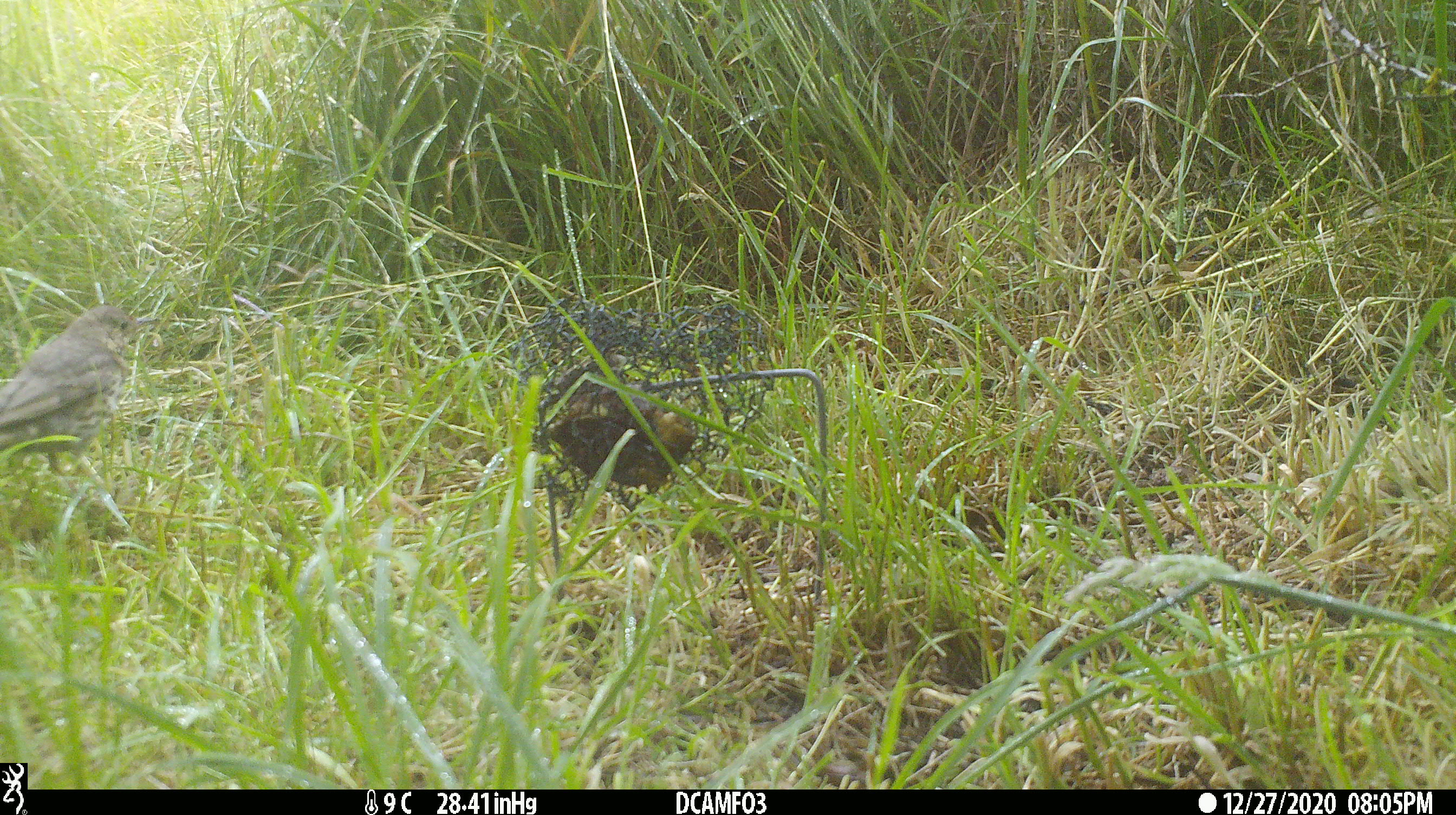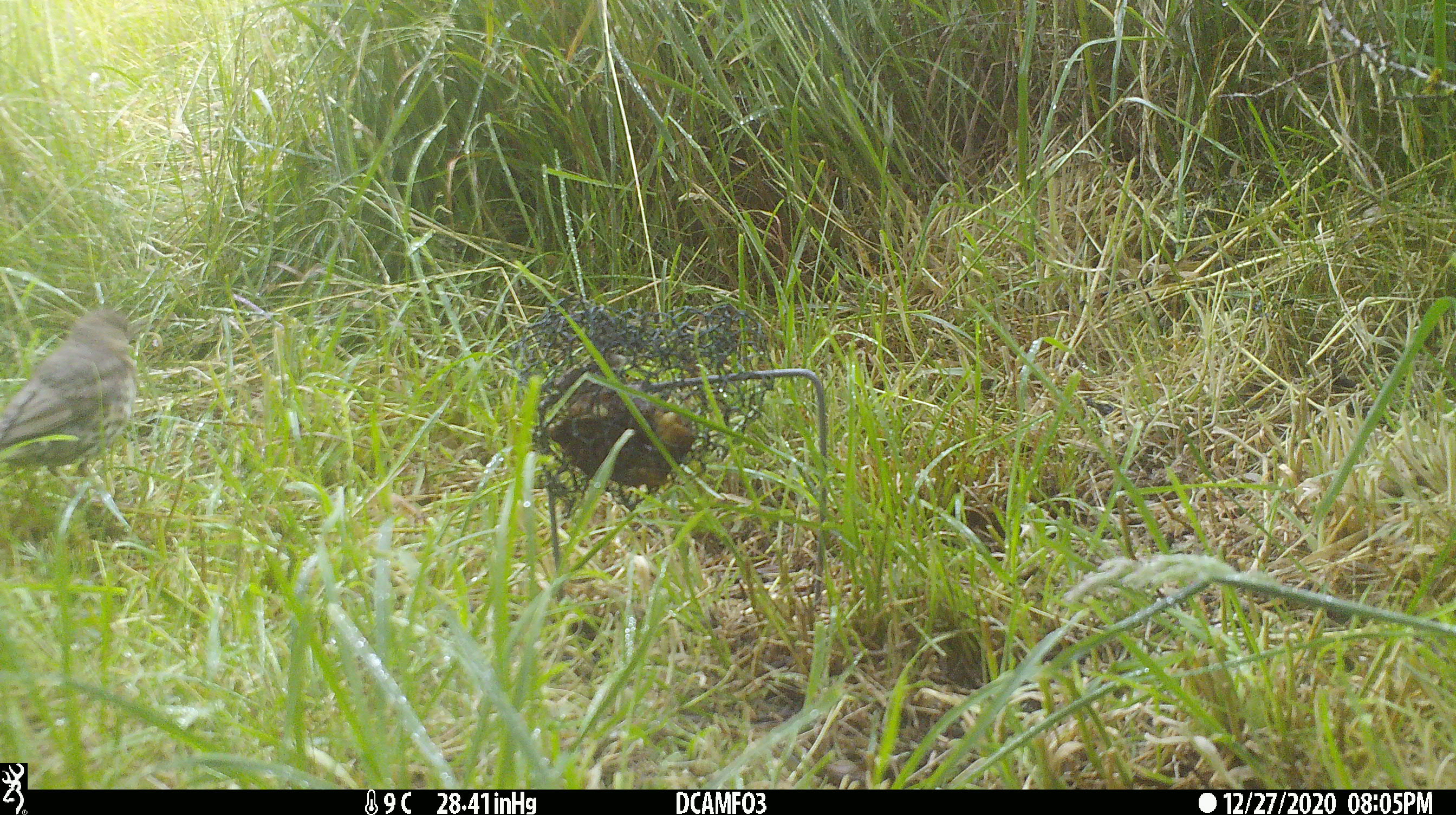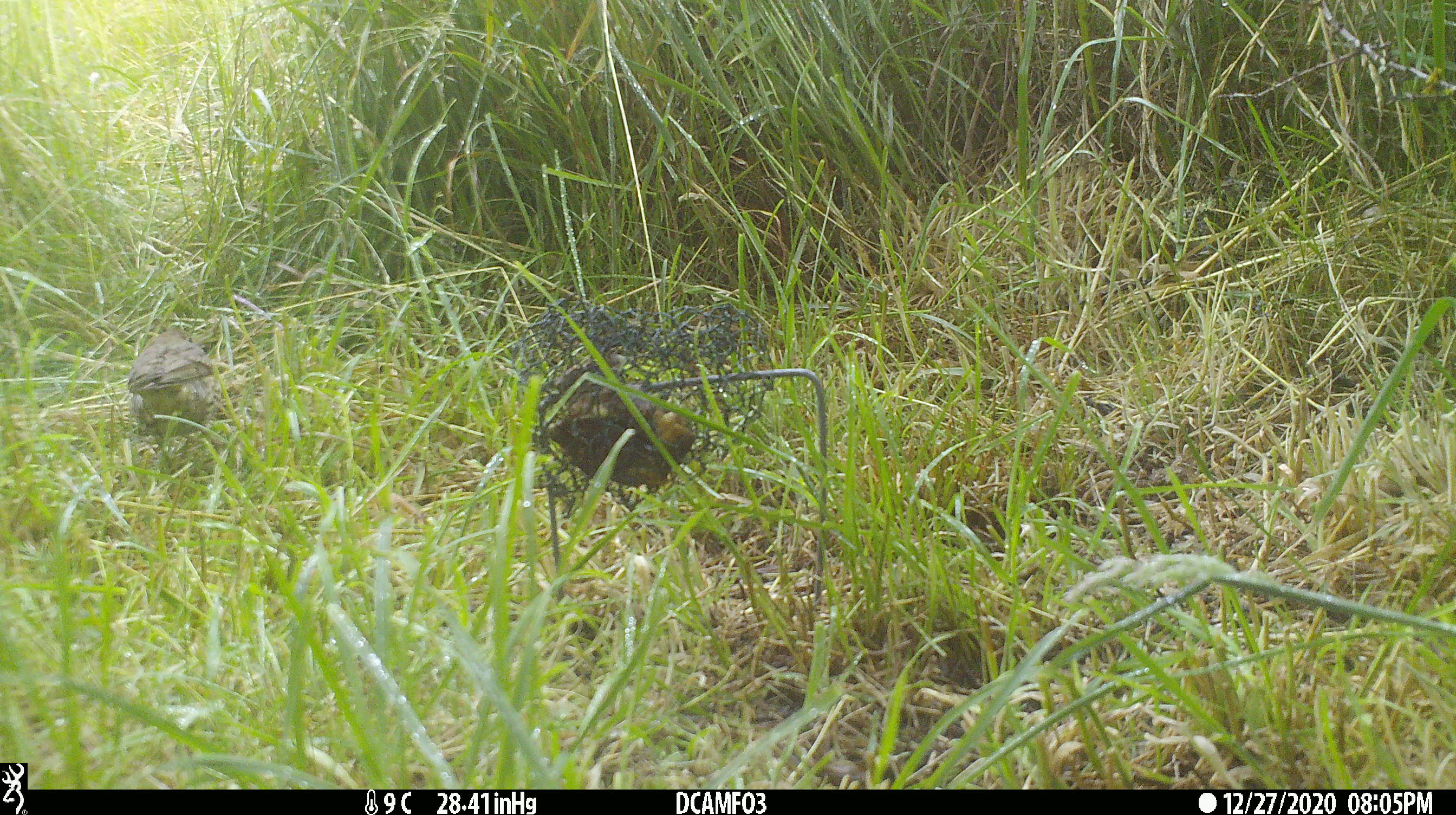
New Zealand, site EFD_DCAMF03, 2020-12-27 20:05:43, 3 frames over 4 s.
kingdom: Animalia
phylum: Chordata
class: Aves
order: Passeriformes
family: Turdidae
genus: Turdus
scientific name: Turdus philomelos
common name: song thrush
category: thrush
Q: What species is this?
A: Thrush (song thrush) (Turdus philomelos).